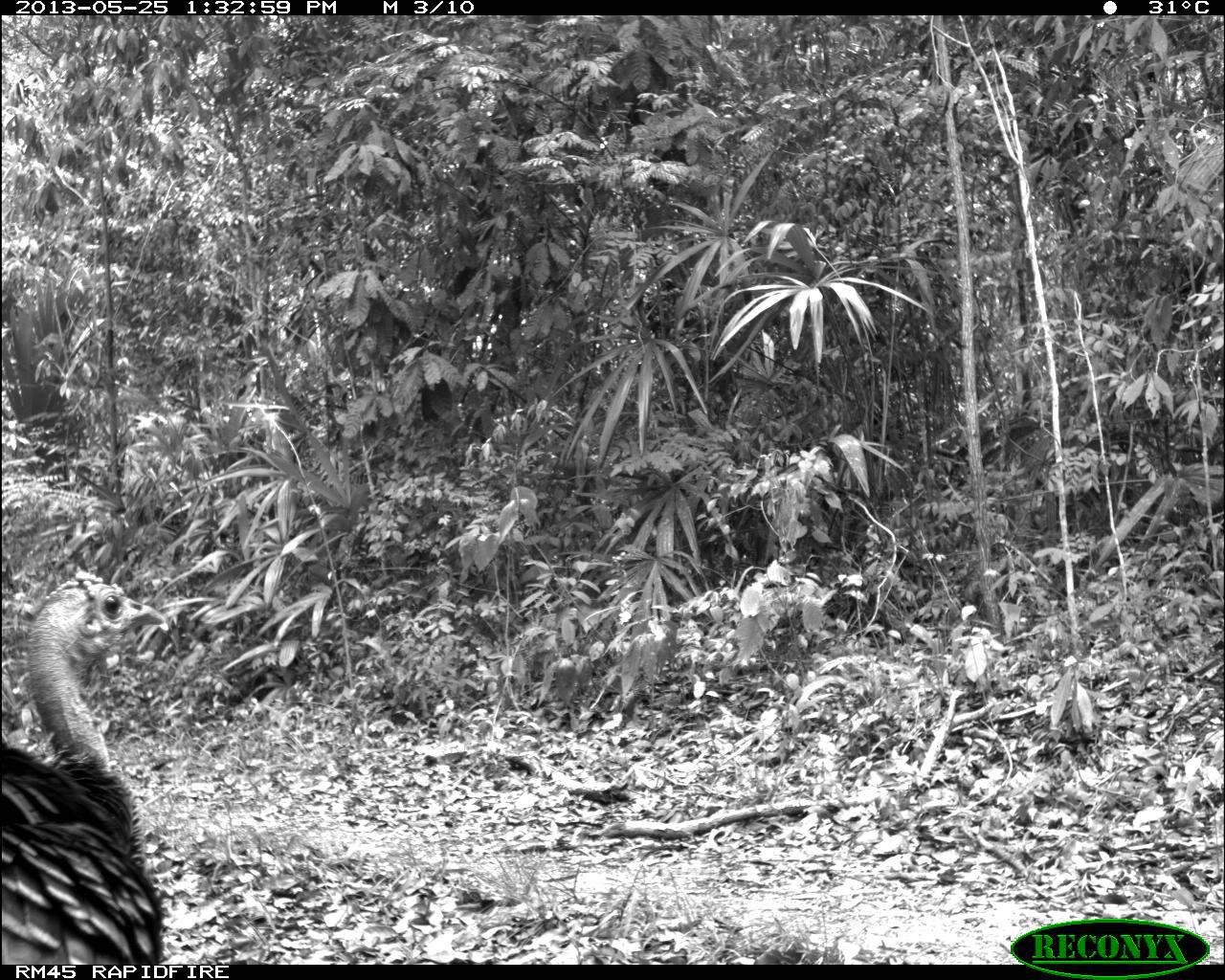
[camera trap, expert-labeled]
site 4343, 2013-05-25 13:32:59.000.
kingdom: Animalia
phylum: Chordata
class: Aves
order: Galliformes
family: Phasianidae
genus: Meleagris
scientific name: Meleagris ocellata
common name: ocellated turkey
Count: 1.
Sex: female.